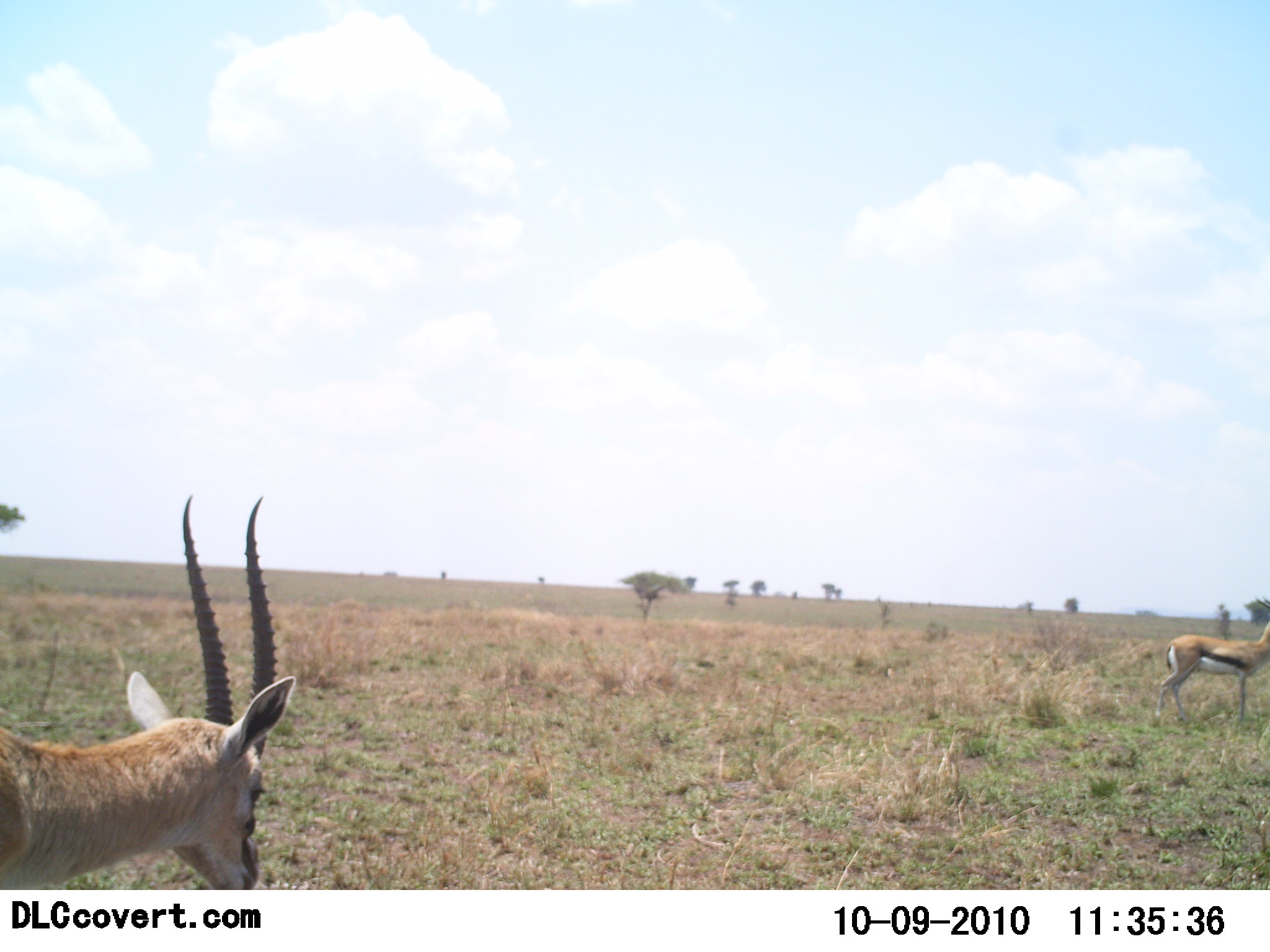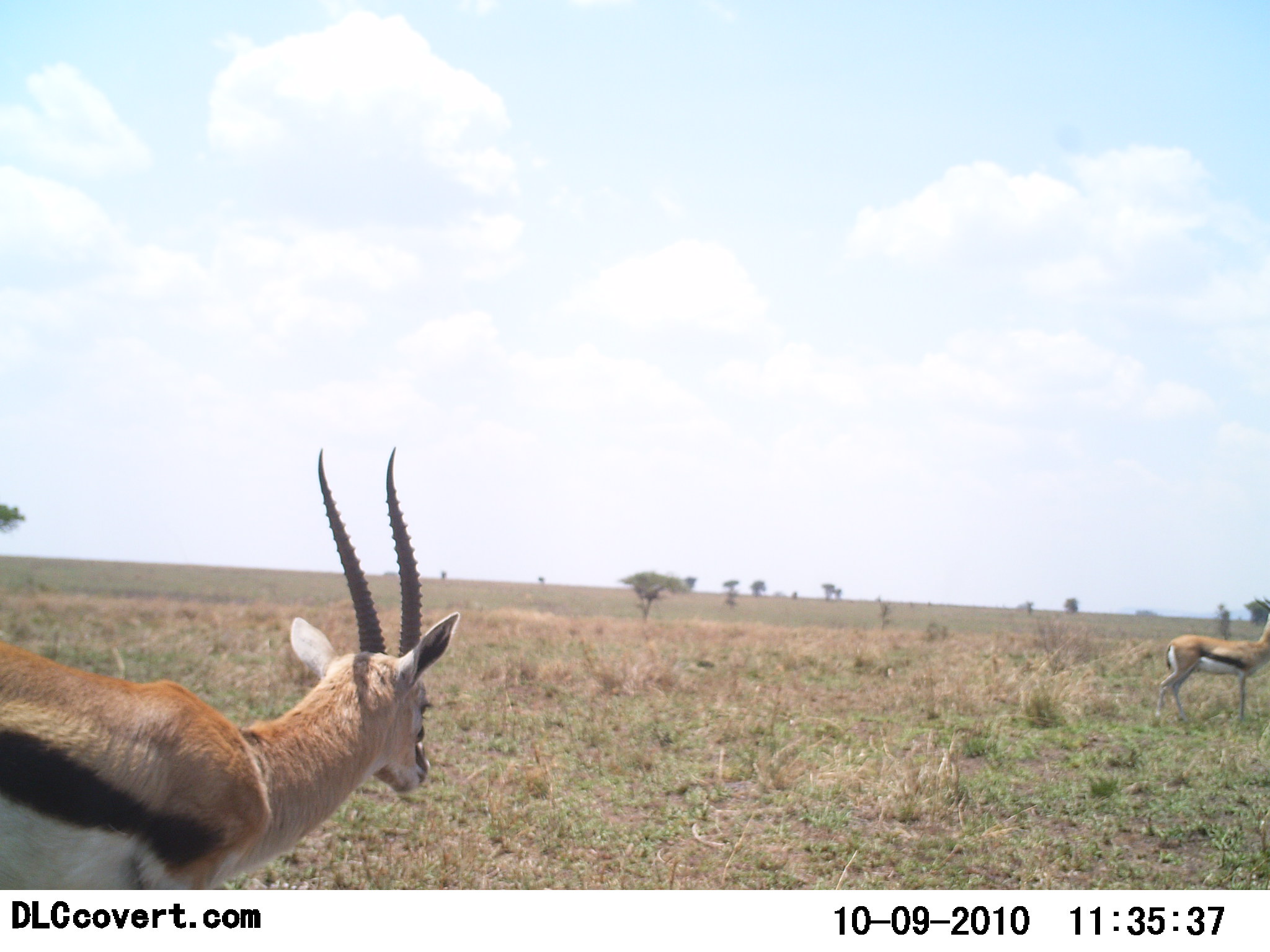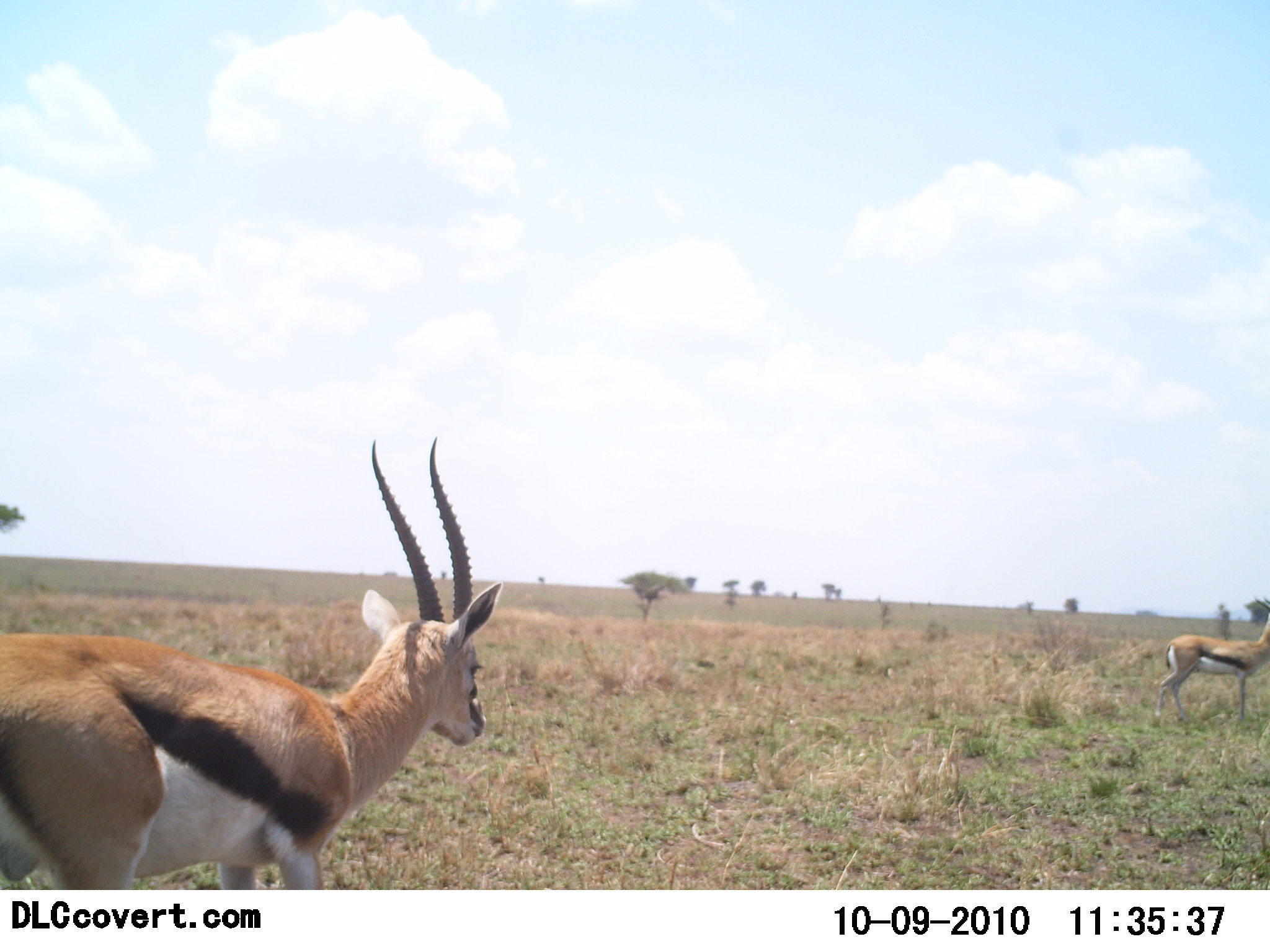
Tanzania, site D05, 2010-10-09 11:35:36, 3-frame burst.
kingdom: Animalia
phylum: Chordata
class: Mammalia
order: Artiodactyla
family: Bovidae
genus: Eudorcas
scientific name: Eudorcas thomsonii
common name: thomson's gazelle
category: gazellethomsons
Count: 2.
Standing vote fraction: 84%.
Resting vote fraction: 0%.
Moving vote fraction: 74%.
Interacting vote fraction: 0%.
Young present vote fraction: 0%.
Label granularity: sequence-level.